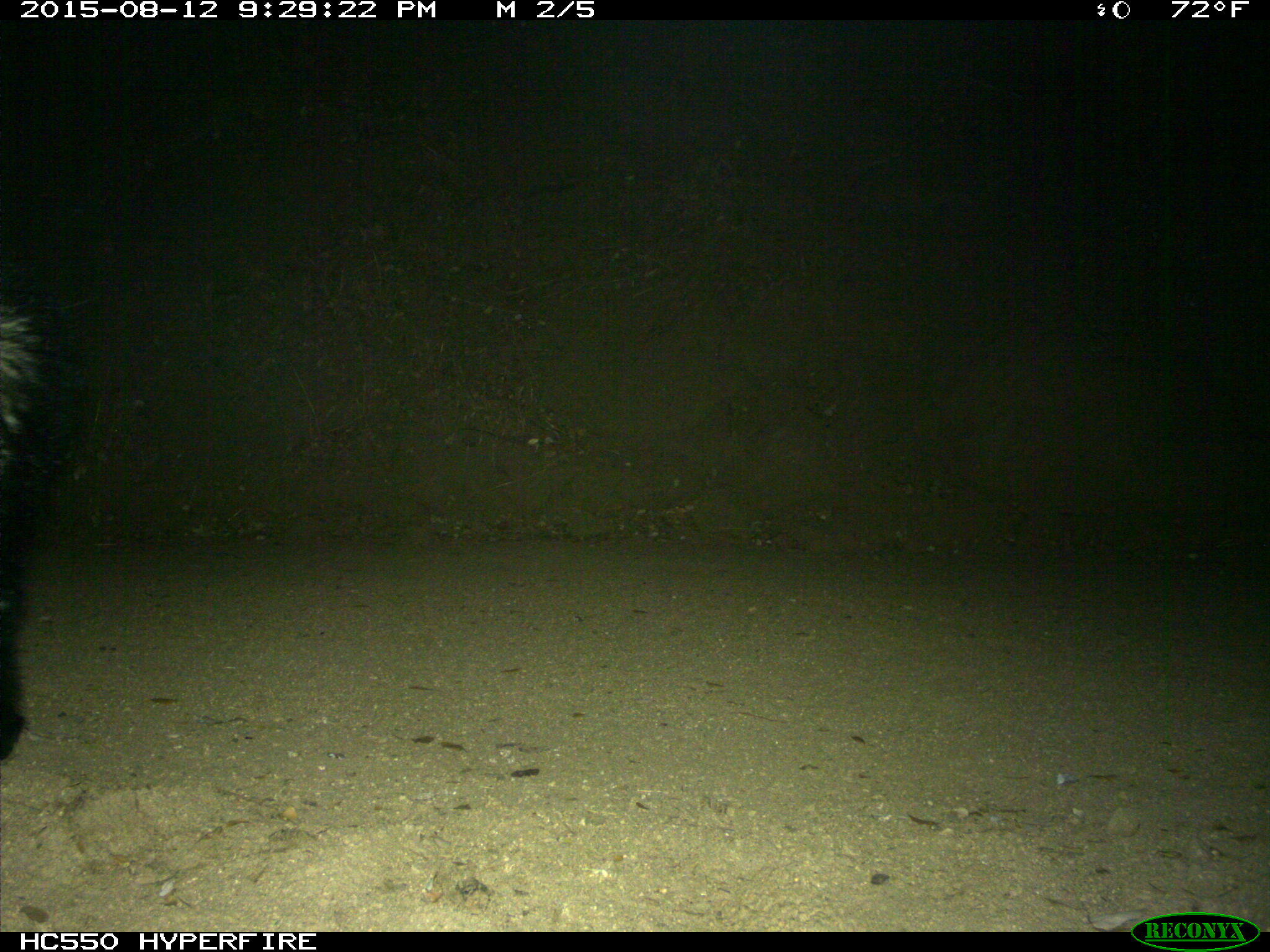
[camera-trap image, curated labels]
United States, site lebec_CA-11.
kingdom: Animalia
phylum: Chordata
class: Mammalia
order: Carnivora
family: Mephitidae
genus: Mephitis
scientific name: Mephitis mephitis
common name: striped skunk